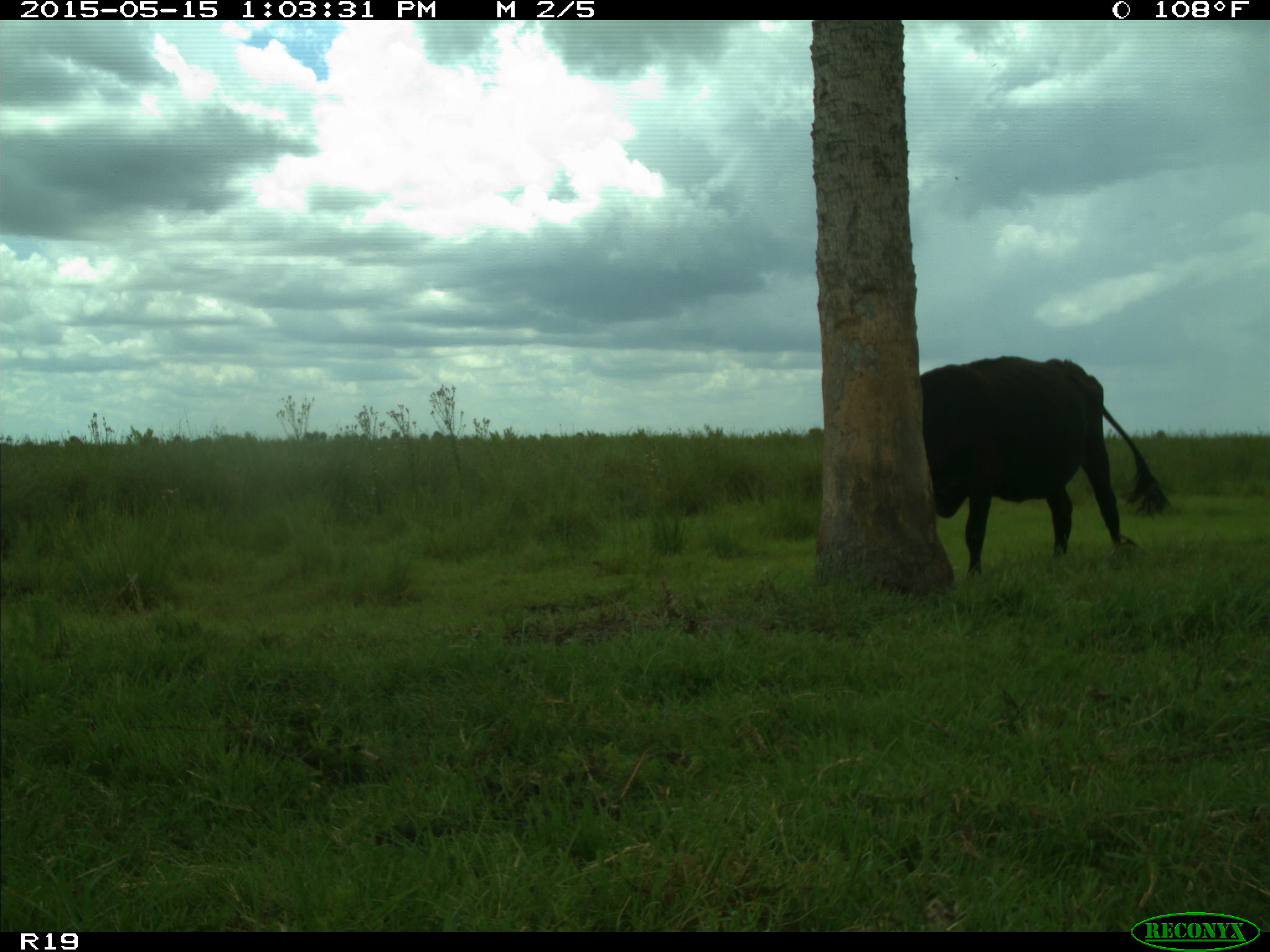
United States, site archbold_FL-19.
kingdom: Animalia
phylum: Chordata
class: Mammalia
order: Artiodactyla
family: Bovidae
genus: Bos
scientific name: Bos taurus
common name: domestic cow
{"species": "Bos taurus (domestic cow)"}